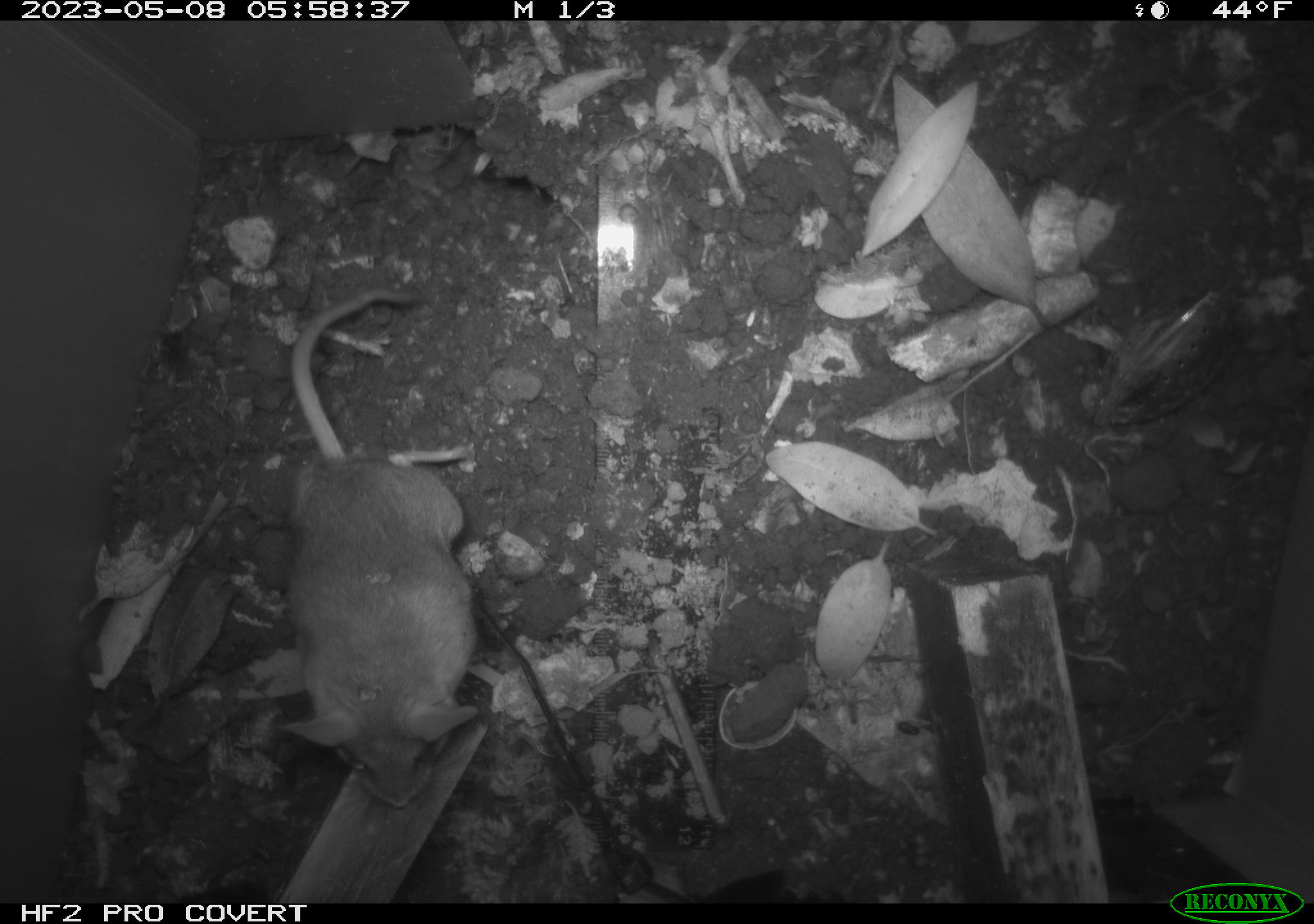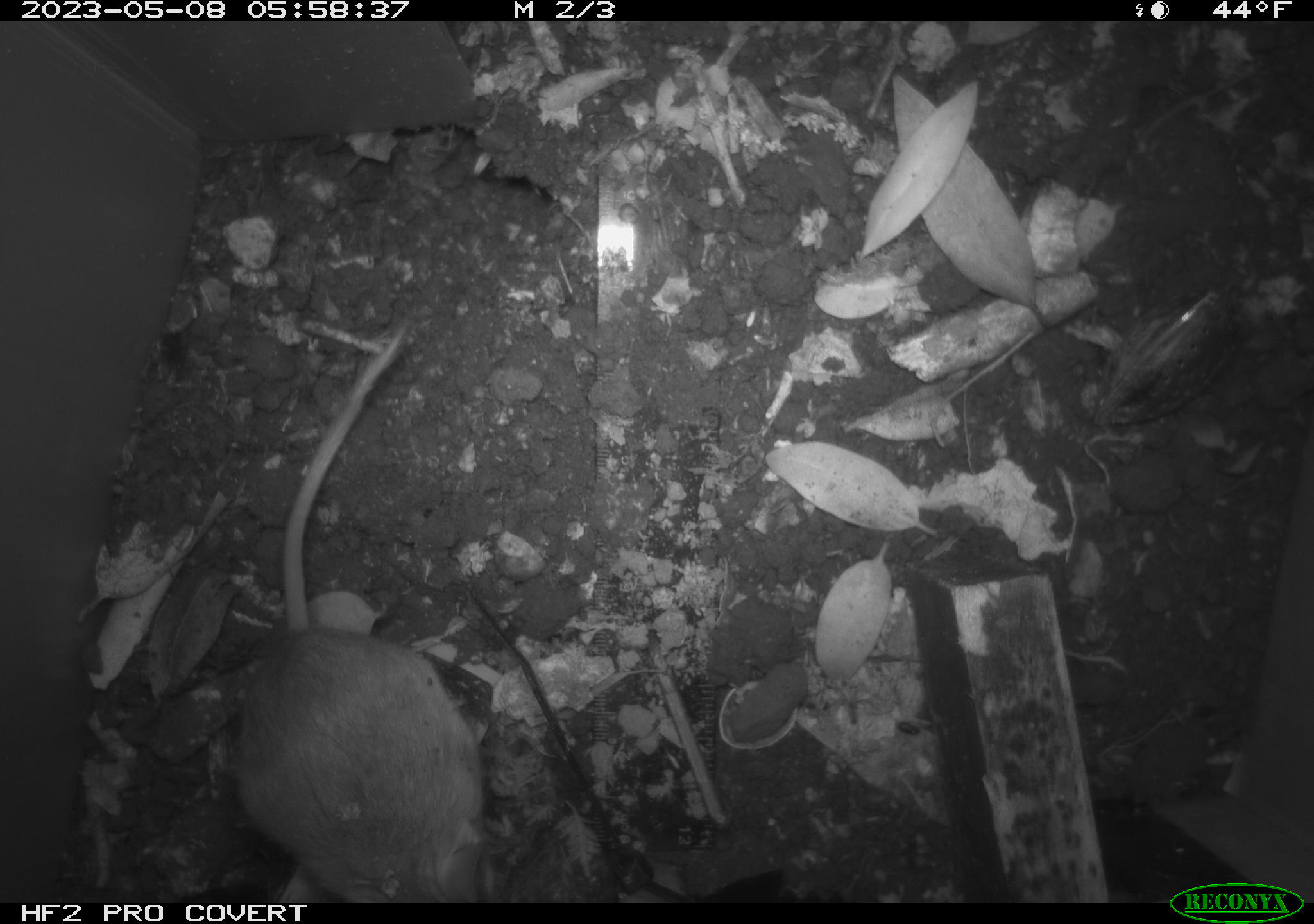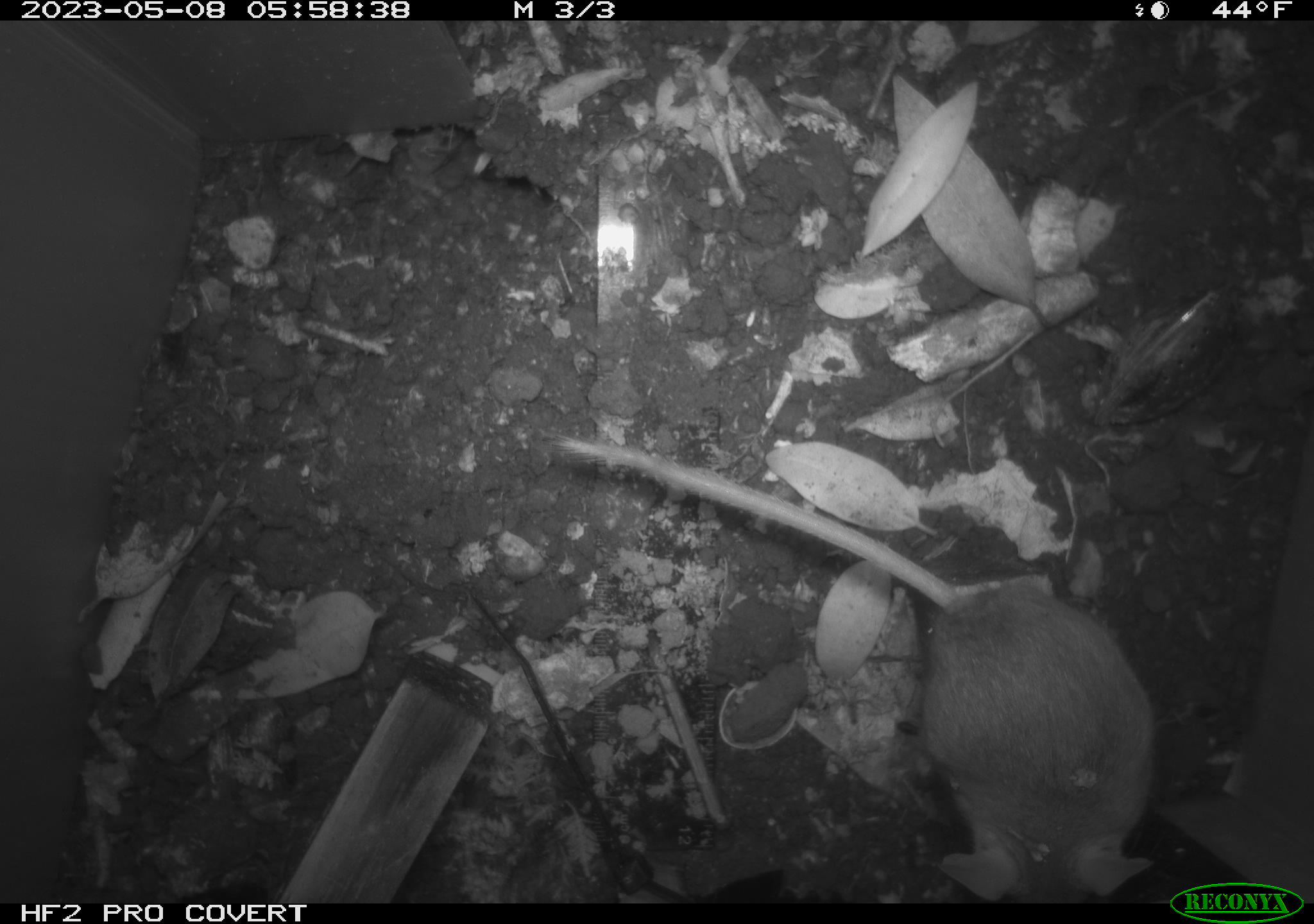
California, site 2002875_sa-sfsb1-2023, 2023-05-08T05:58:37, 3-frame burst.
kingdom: Animalia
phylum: Chordata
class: Mammalia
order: Rodentia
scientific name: Rodentia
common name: mouse species